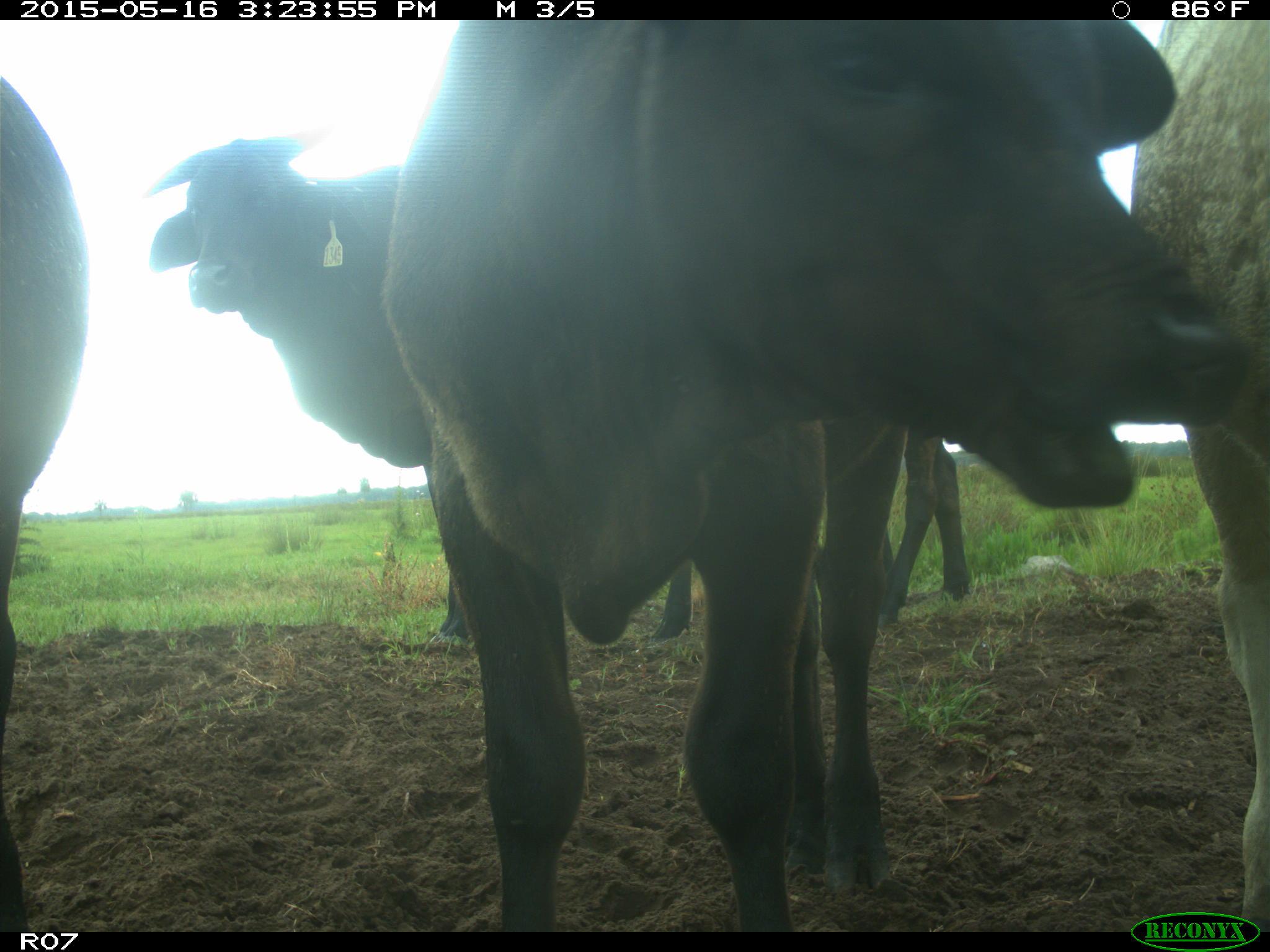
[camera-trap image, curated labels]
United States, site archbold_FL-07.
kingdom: Animalia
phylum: Chordata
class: Mammalia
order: Artiodactyla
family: Bovidae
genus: Bos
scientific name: Bos taurus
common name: domestic cow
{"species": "Bos taurus (domestic cow)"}